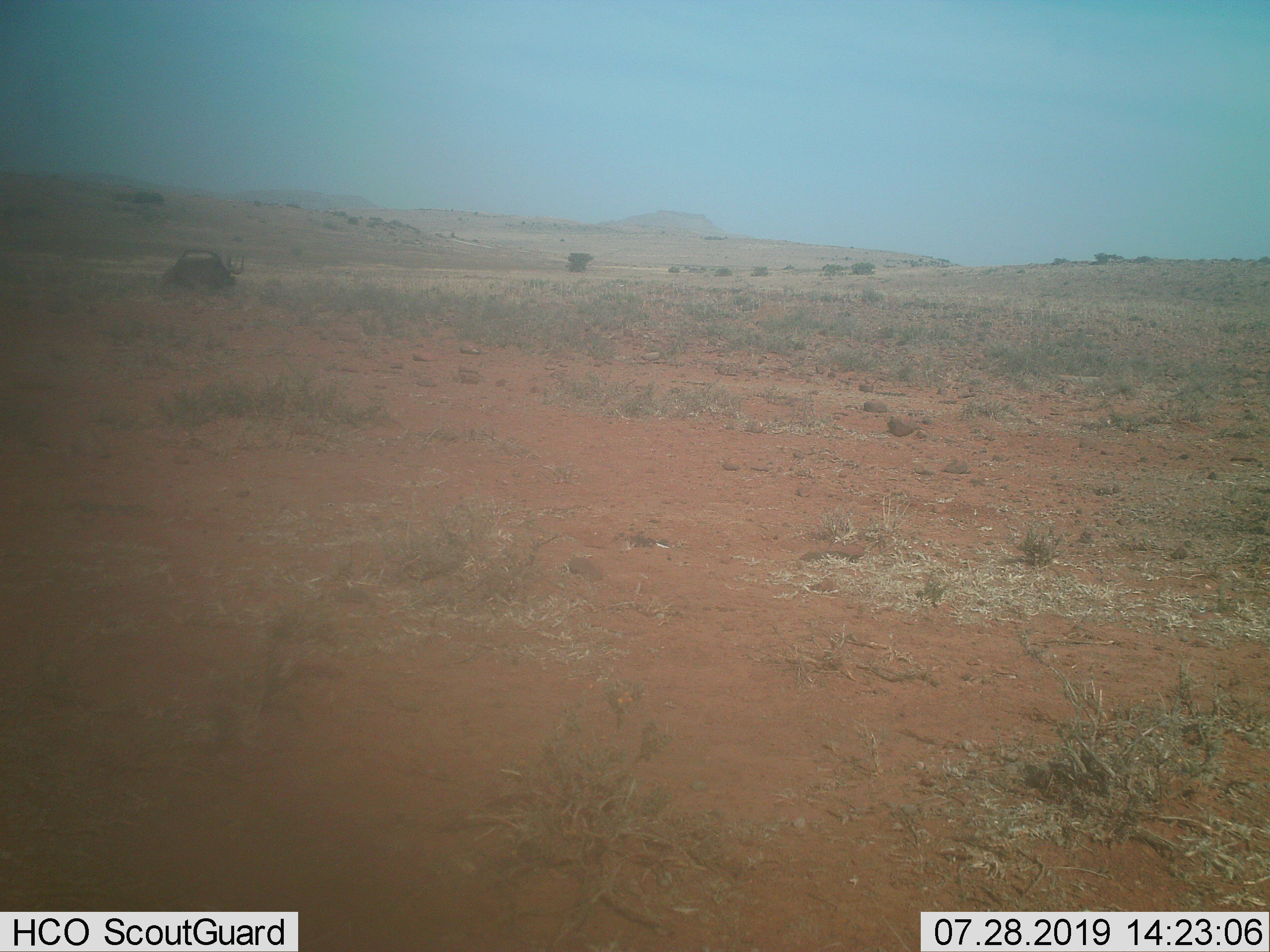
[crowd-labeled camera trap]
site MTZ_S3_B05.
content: unidentified animal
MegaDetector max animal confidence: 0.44